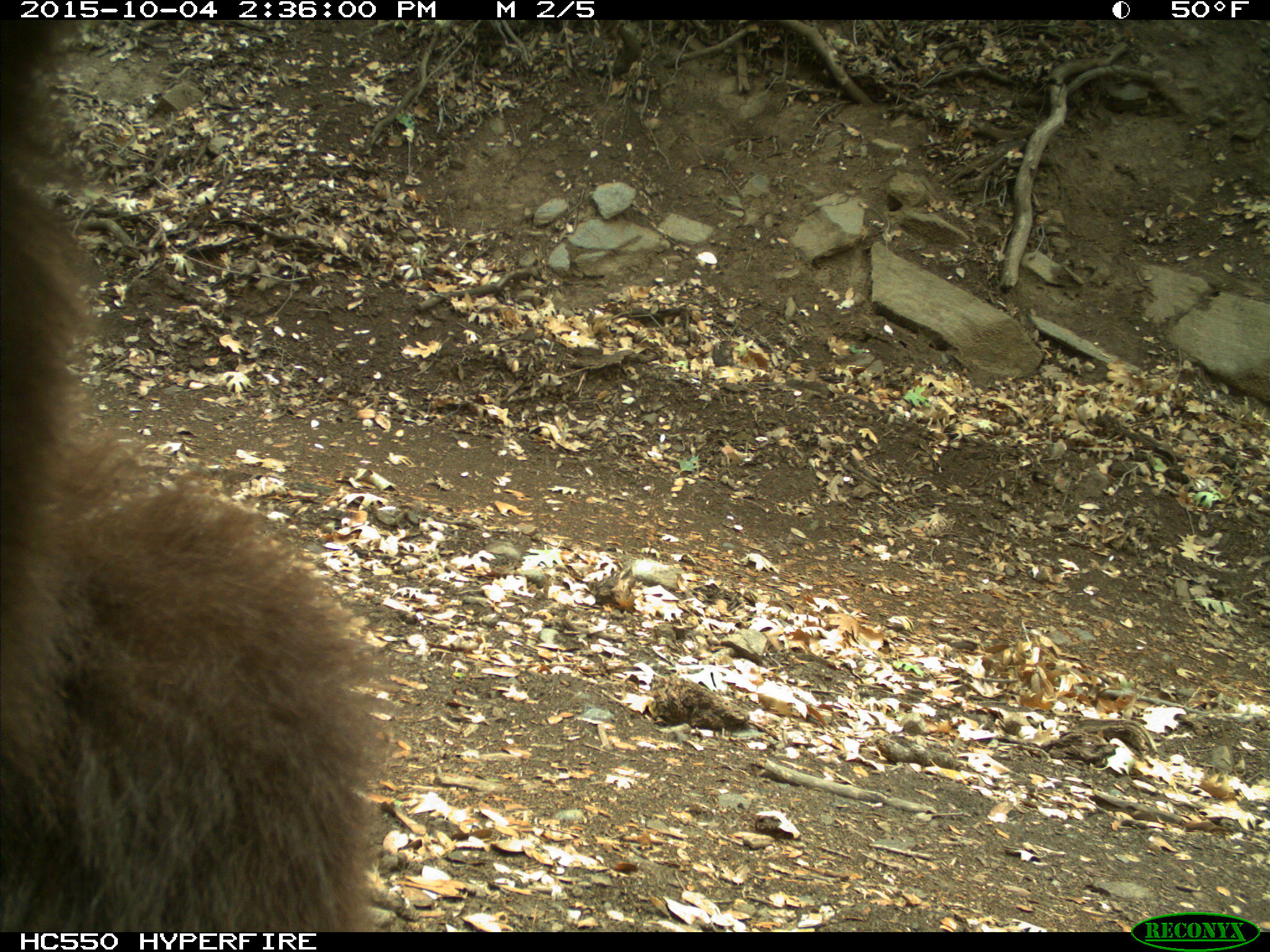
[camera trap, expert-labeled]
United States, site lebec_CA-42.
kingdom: Animalia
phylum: Chordata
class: Mammalia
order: Carnivora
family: Ursidae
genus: Ursus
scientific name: Ursus americanus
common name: american black bear